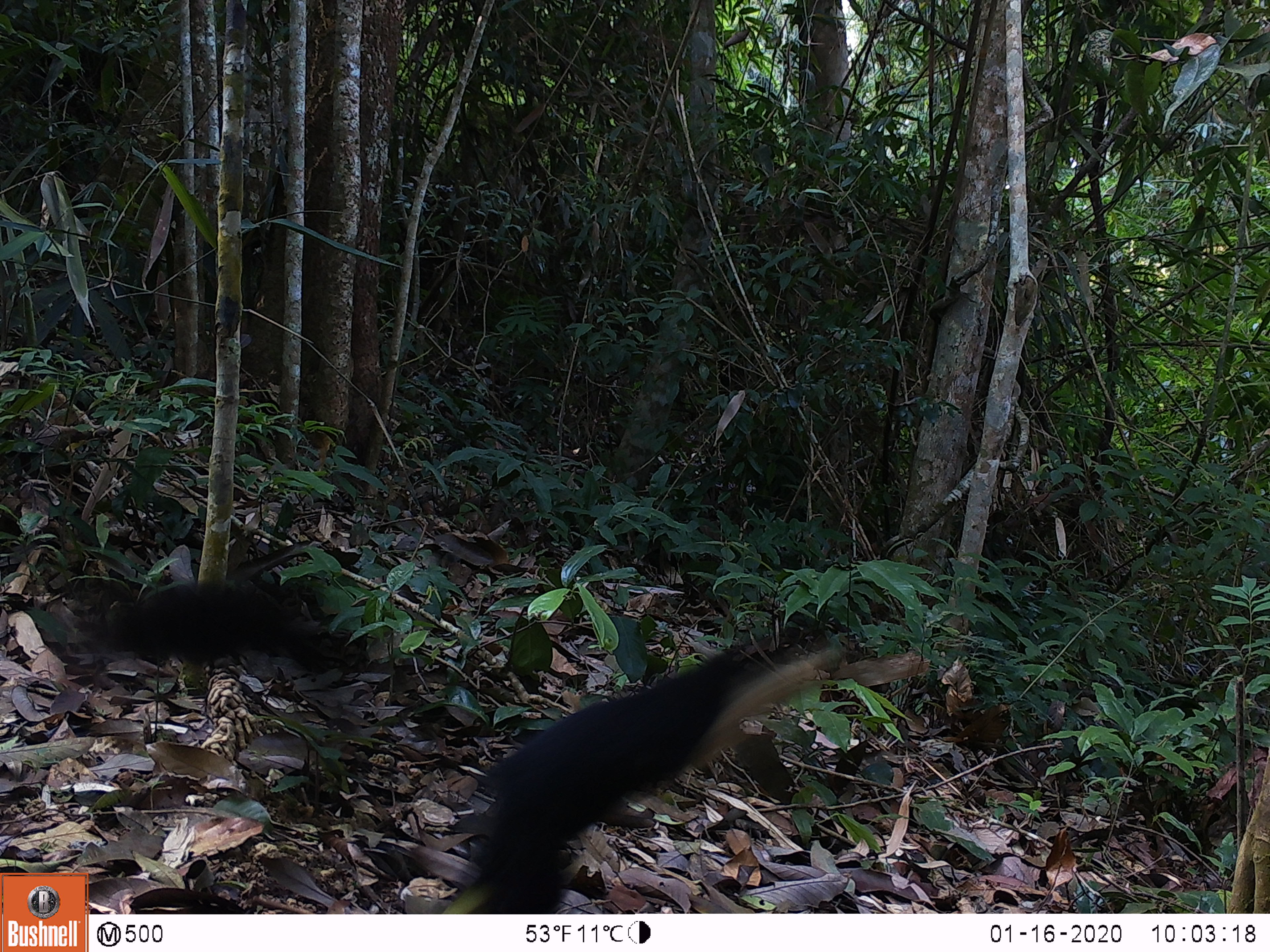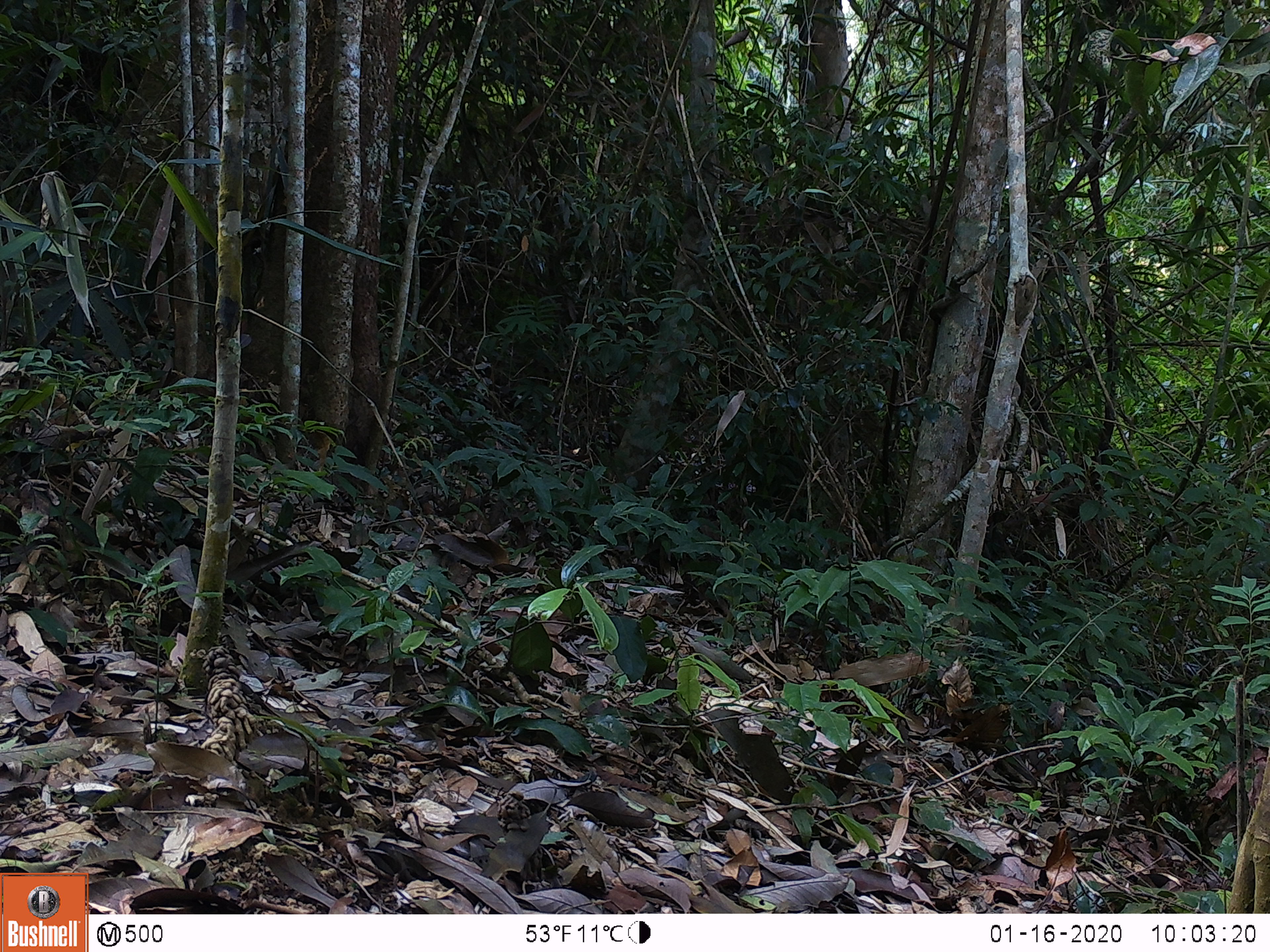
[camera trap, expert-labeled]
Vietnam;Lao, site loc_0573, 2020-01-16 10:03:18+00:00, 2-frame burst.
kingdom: Animalia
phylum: Chordata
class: Mammalia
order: Rodentia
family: Sciuridae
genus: Ratufa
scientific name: Ratufa bicolor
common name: black giant squirrel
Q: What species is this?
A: Black giant squirrel (Ratufa bicolor).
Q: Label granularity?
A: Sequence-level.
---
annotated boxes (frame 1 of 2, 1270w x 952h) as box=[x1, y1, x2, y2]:
black giant squirrel: box=[442, 620, 847, 910]; box=[73, 576, 371, 688]